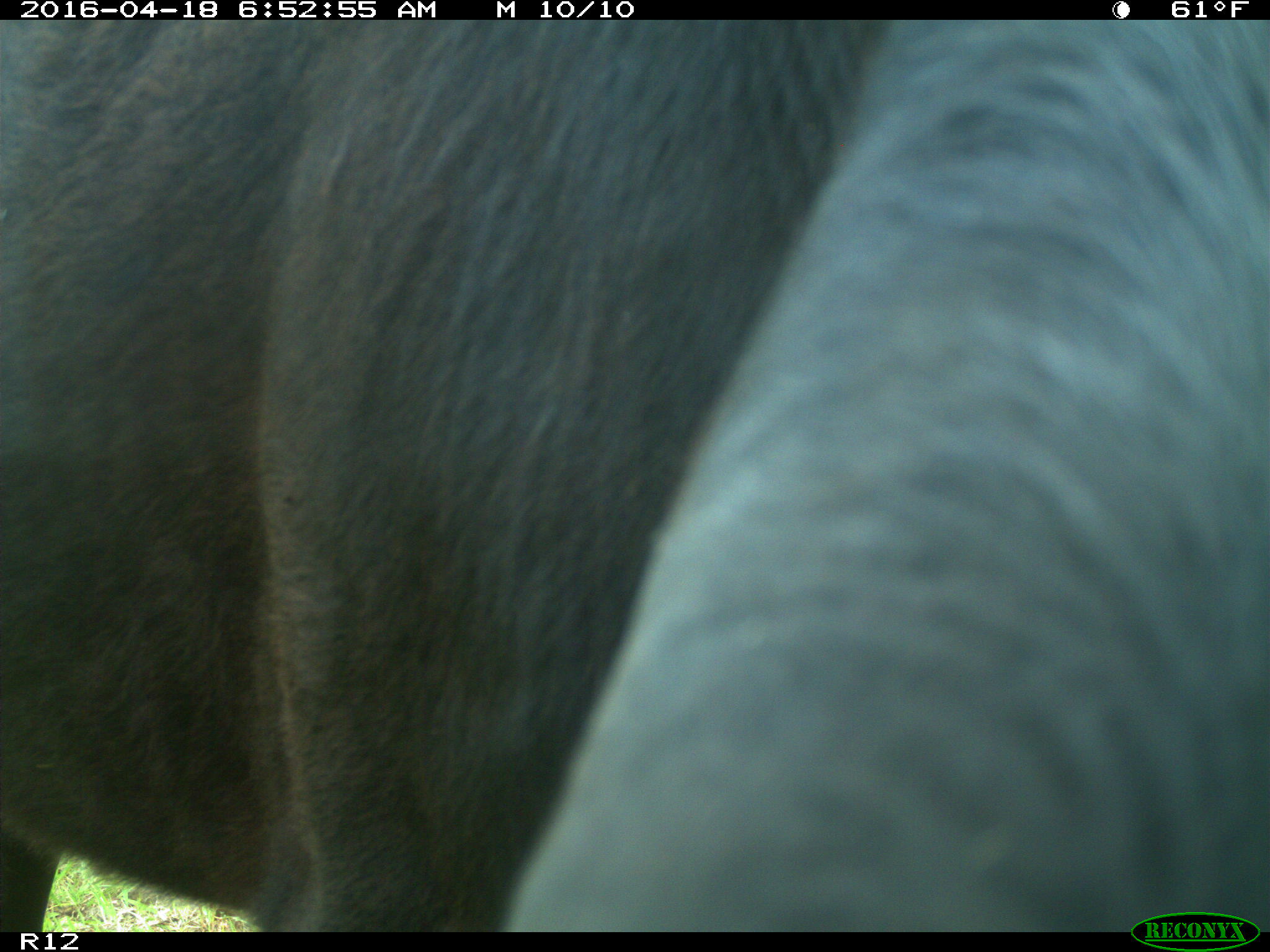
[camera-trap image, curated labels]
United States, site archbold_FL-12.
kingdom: Animalia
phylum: Chordata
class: Mammalia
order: Artiodactyla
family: Bovidae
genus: Bos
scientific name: Bos taurus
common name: domestic cow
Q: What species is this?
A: Bos taurus (domestic cow).